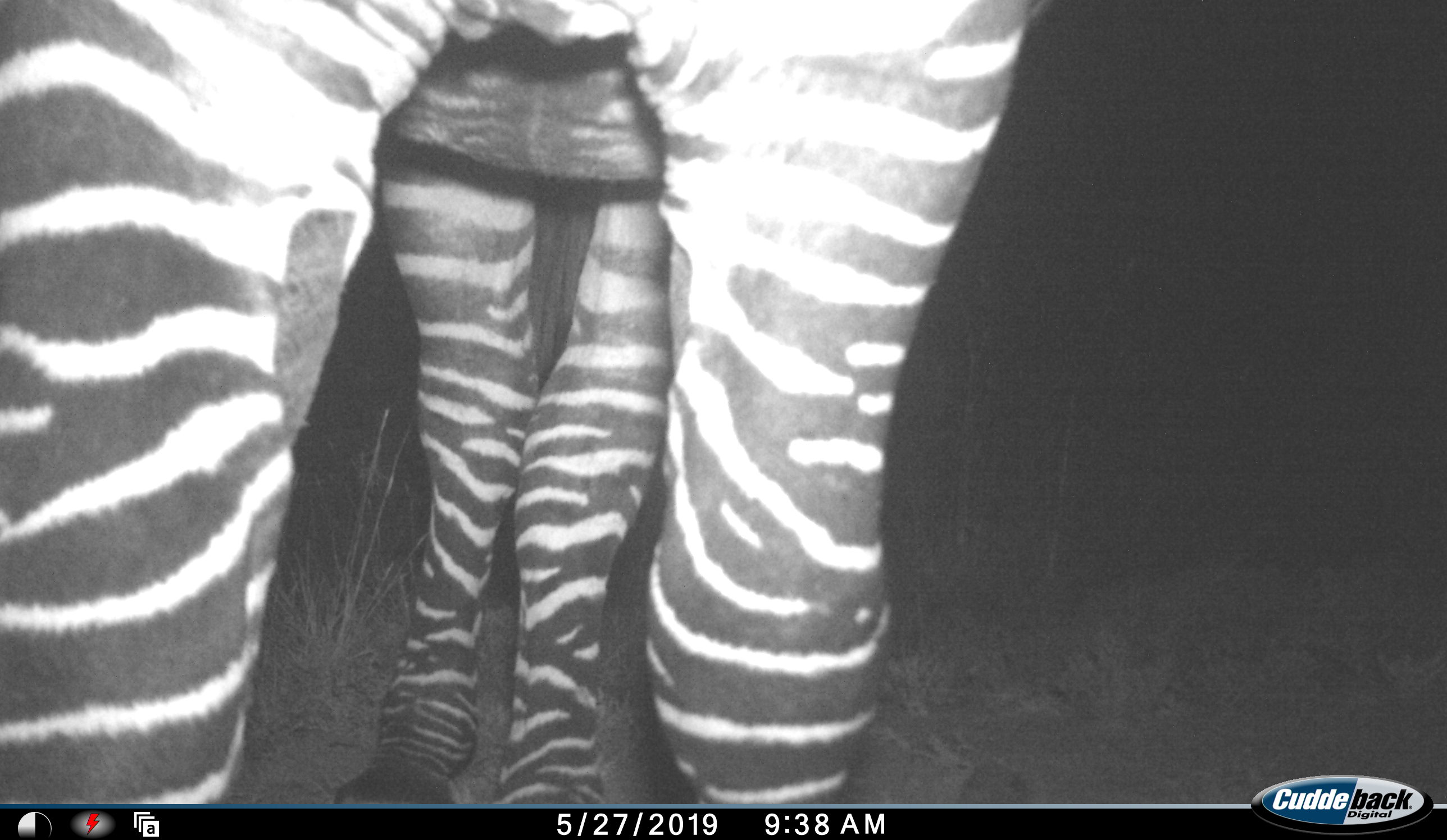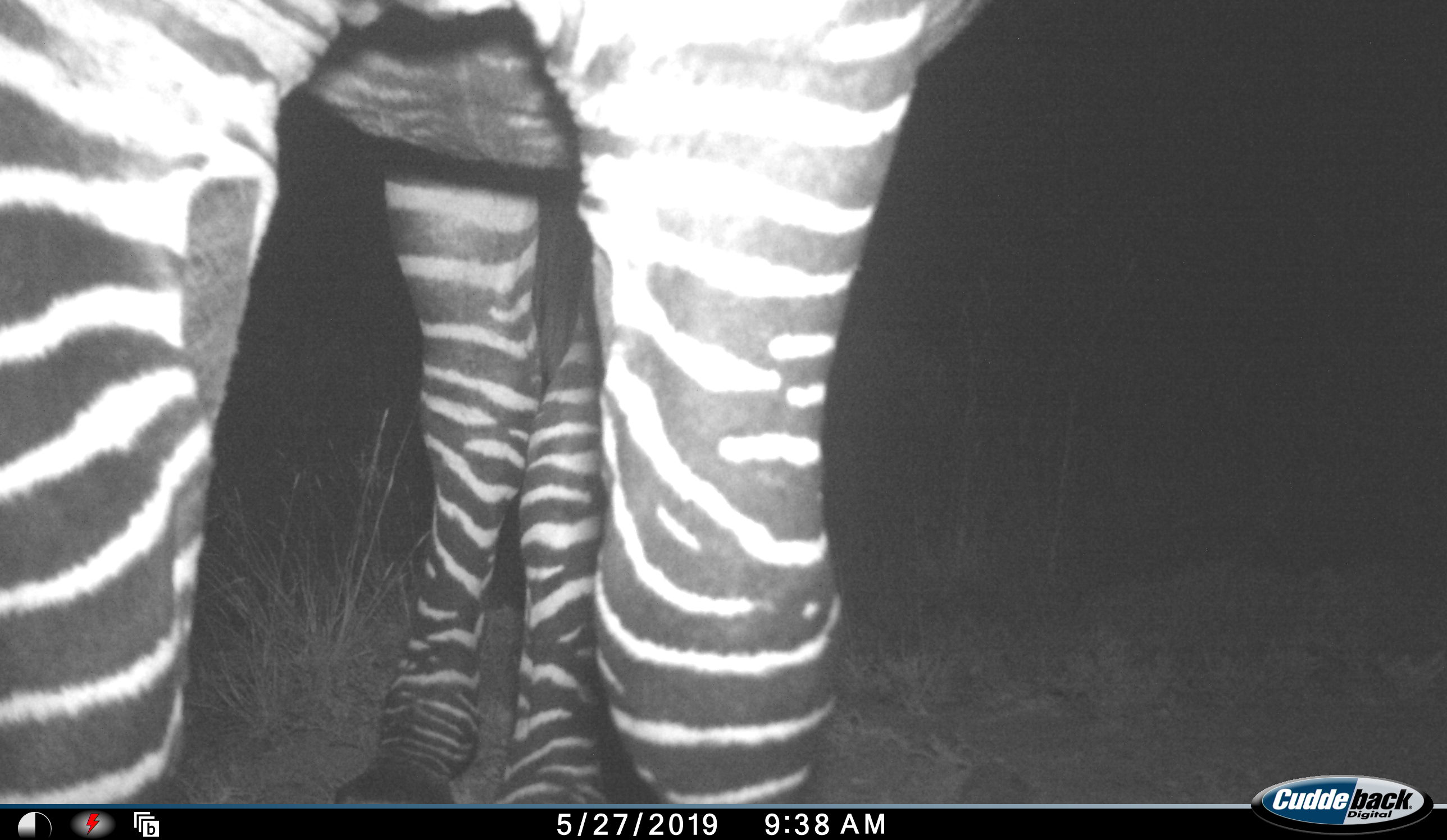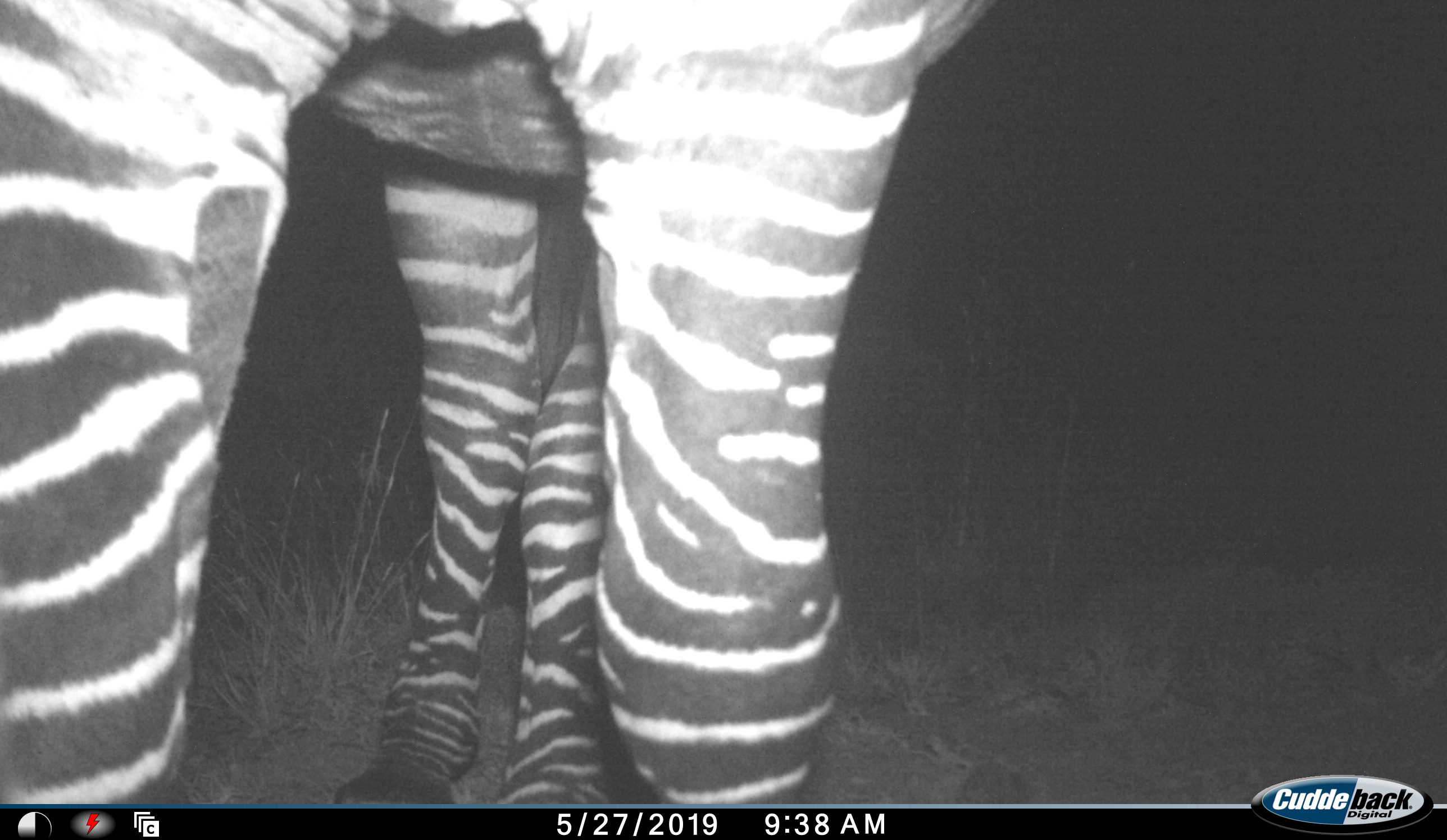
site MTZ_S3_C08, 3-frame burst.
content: unidentified animal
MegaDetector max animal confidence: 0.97